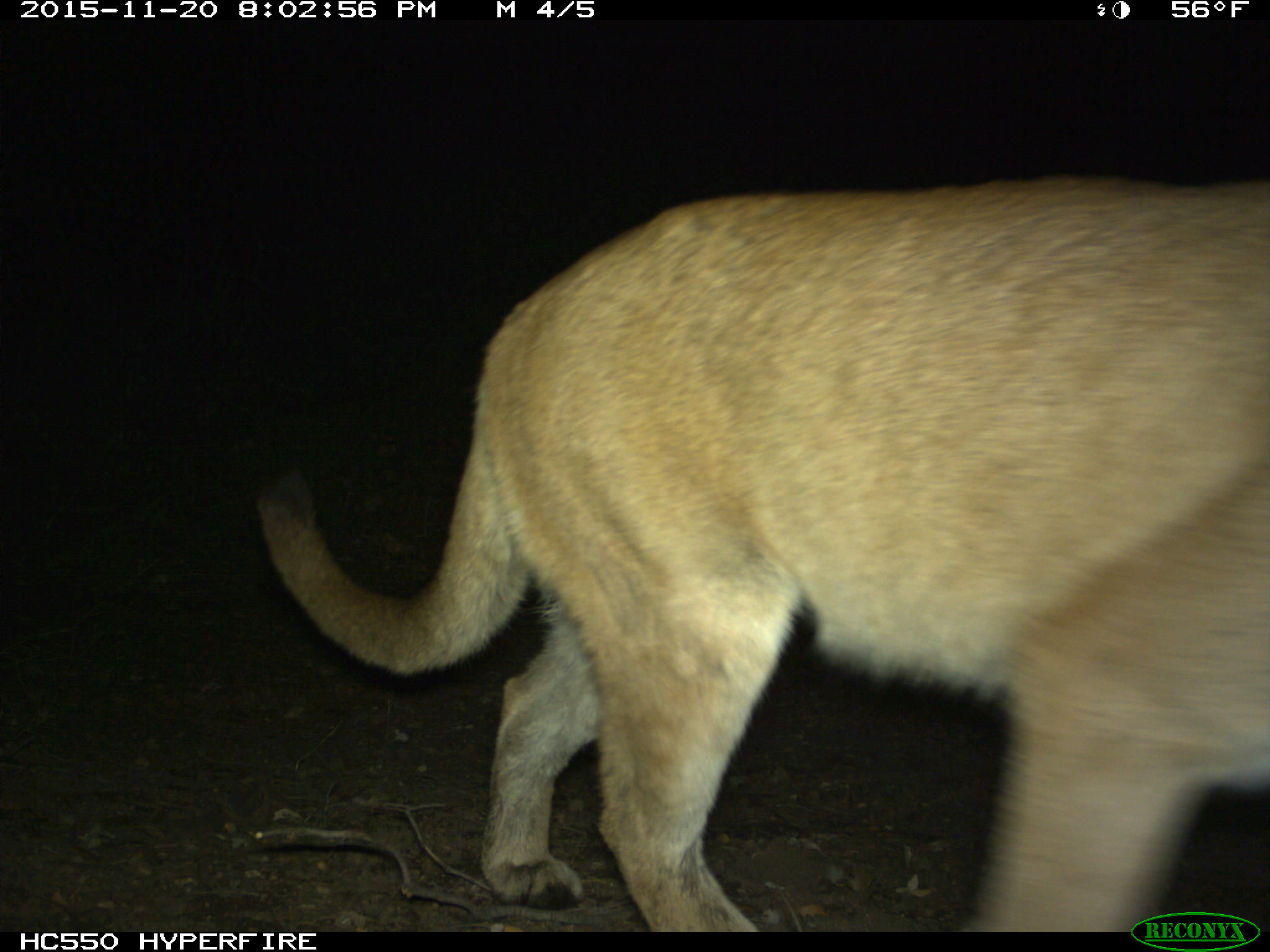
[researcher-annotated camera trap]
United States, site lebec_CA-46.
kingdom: Animalia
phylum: Chordata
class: Mammalia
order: Carnivora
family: Felidae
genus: Puma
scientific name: Puma concolor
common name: mountain lion